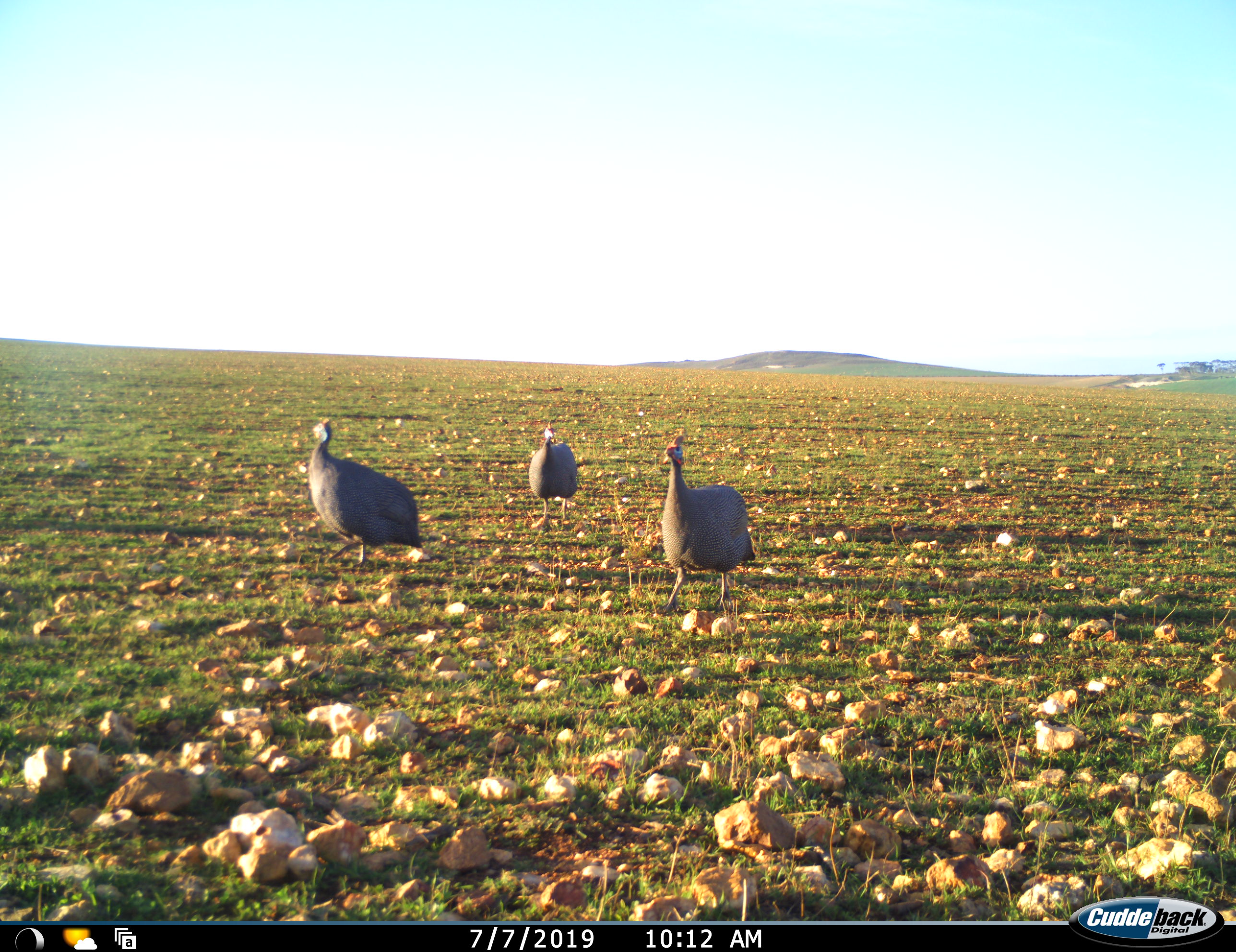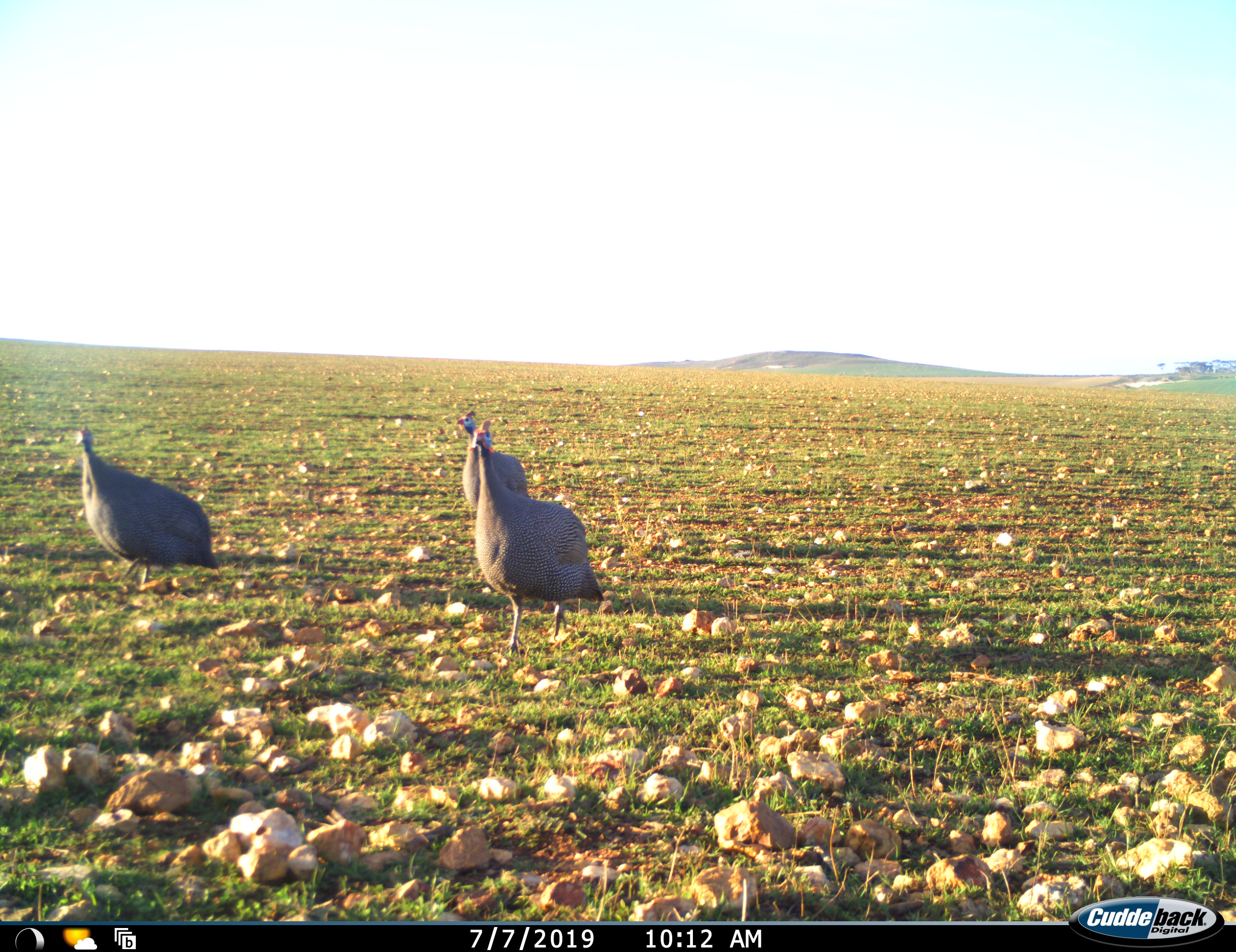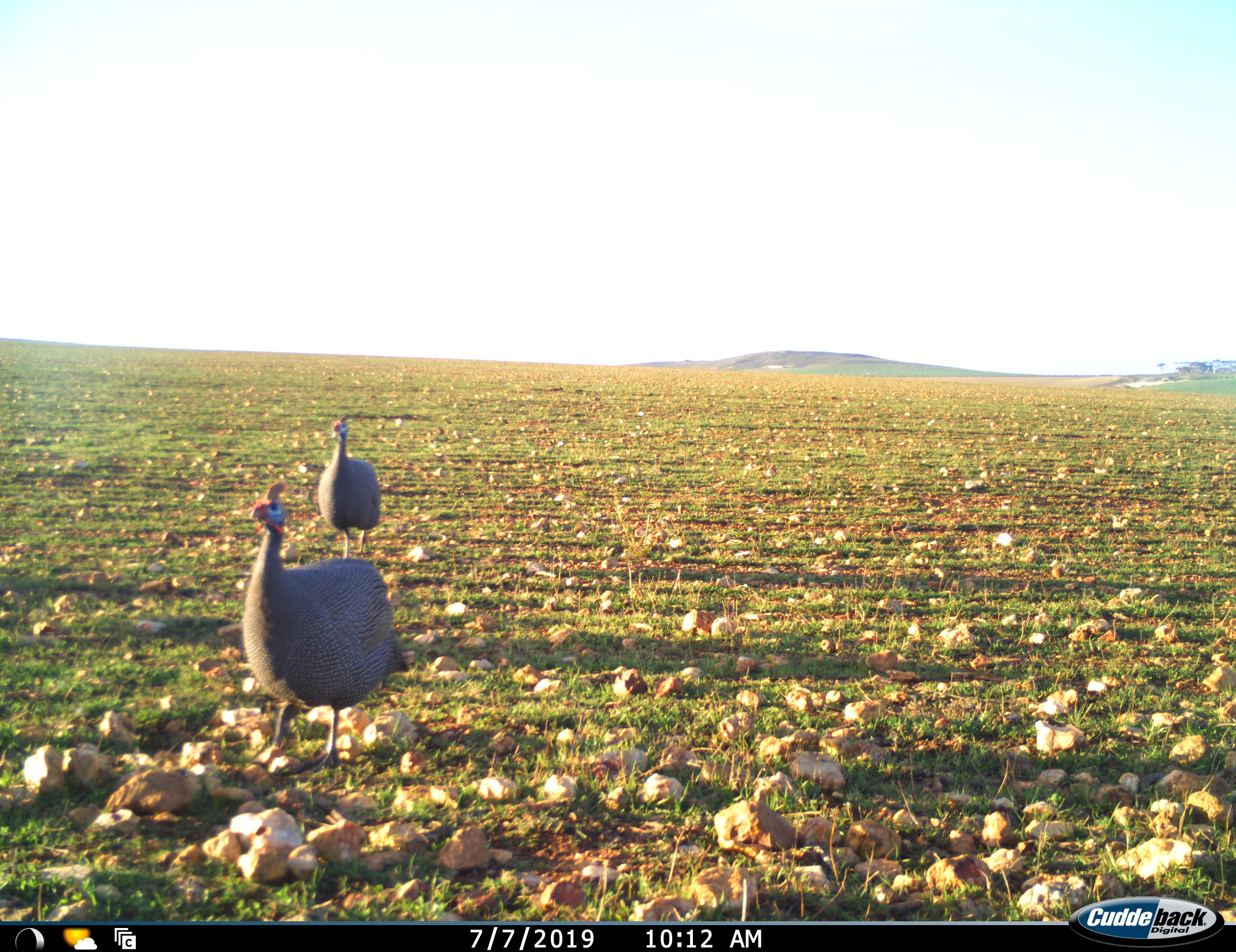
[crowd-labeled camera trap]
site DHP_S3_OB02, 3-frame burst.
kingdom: Animalia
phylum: Chordata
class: Aves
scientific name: Aves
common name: bird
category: birdother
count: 3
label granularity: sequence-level